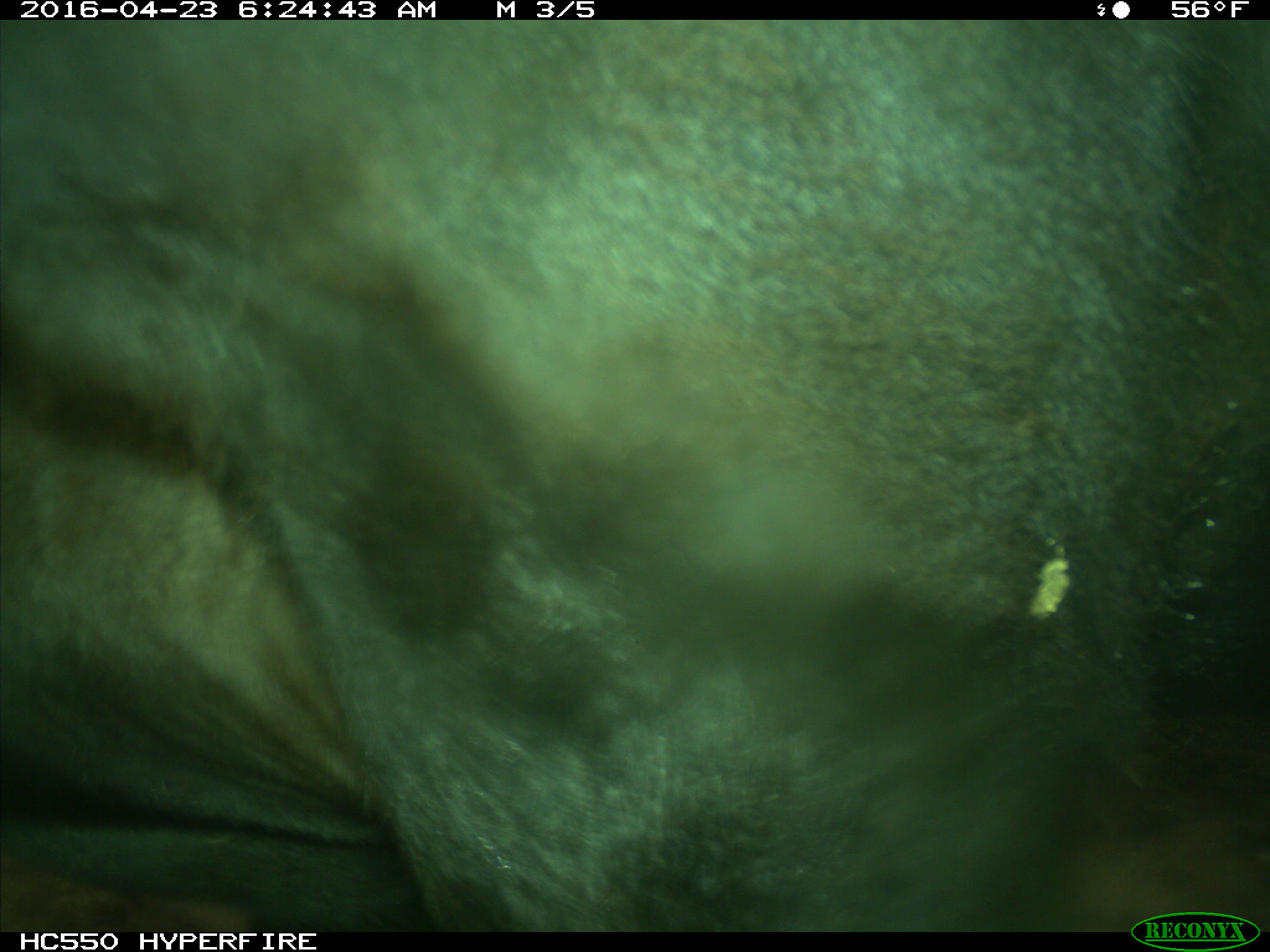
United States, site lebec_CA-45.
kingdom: Animalia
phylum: Chordata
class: Mammalia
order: Artiodactyla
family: Bovidae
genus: Bos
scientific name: Bos taurus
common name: domestic cow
Bos taurus (domestic cow).